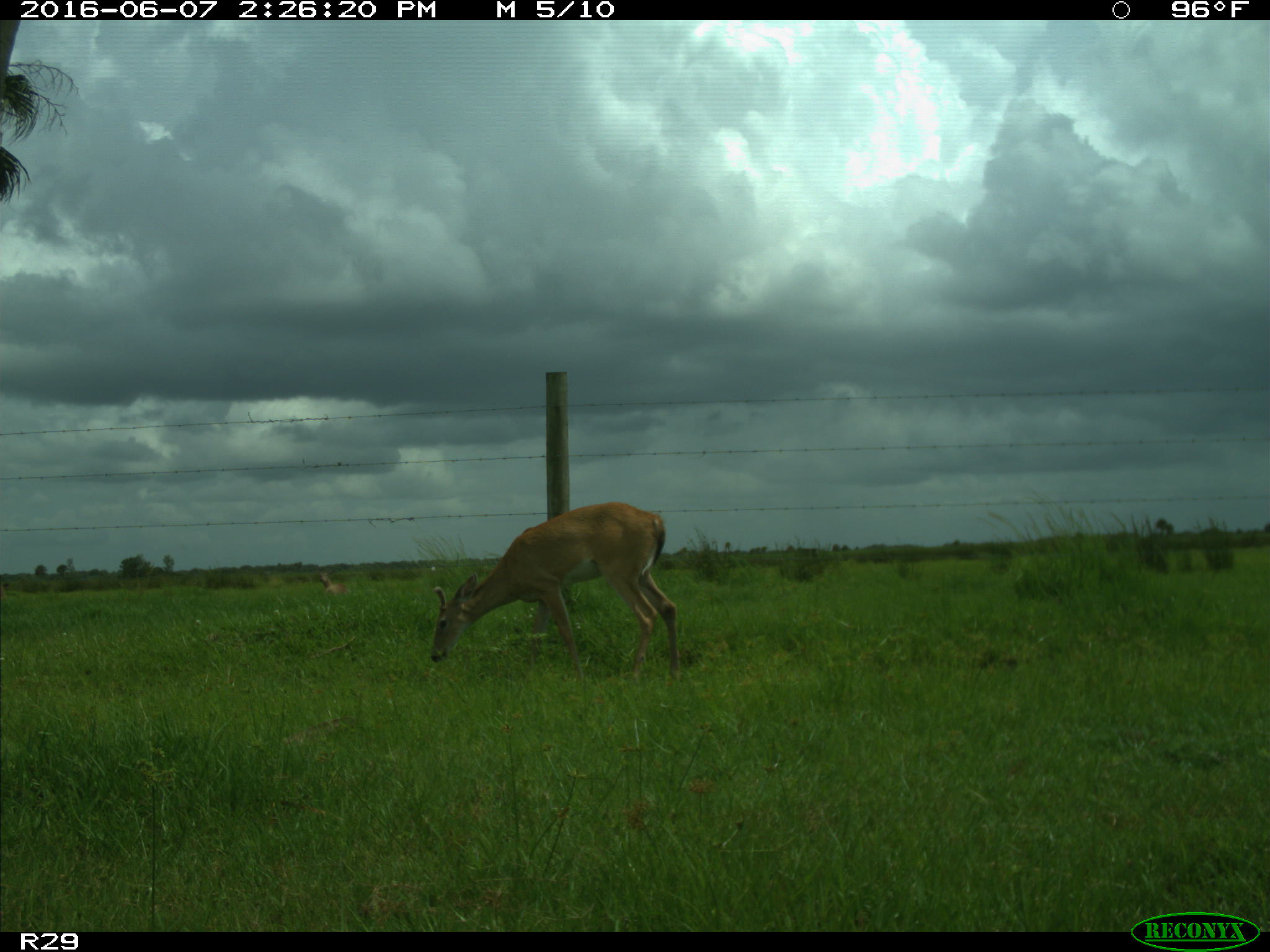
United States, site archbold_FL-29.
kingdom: Animalia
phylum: Chordata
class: Mammalia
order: Artiodactyla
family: Cervidae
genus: Odocoileus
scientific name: Odocoileus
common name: deer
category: unidentified deer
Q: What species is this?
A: Unidentified deer (deer) (Odocoileus).